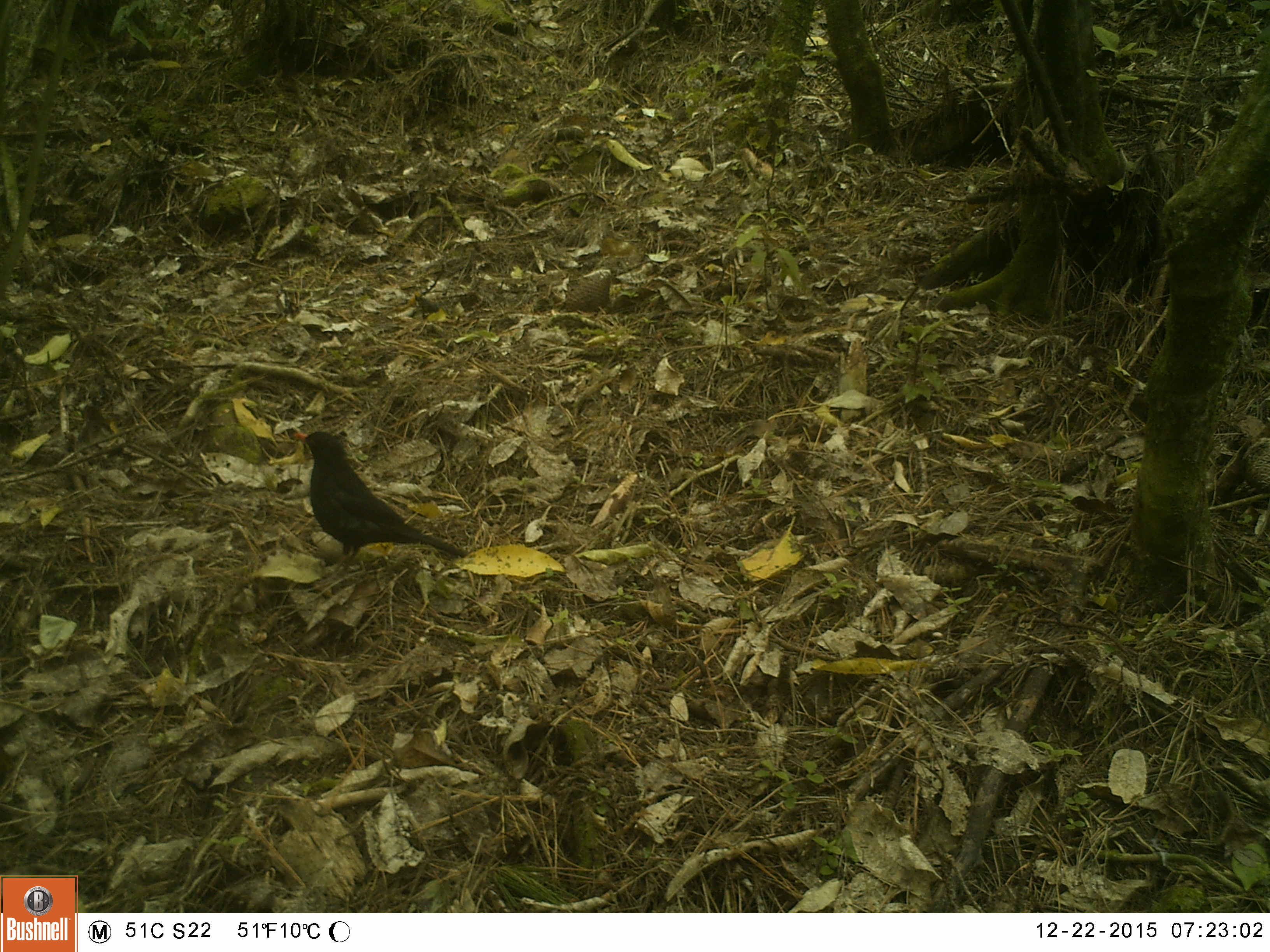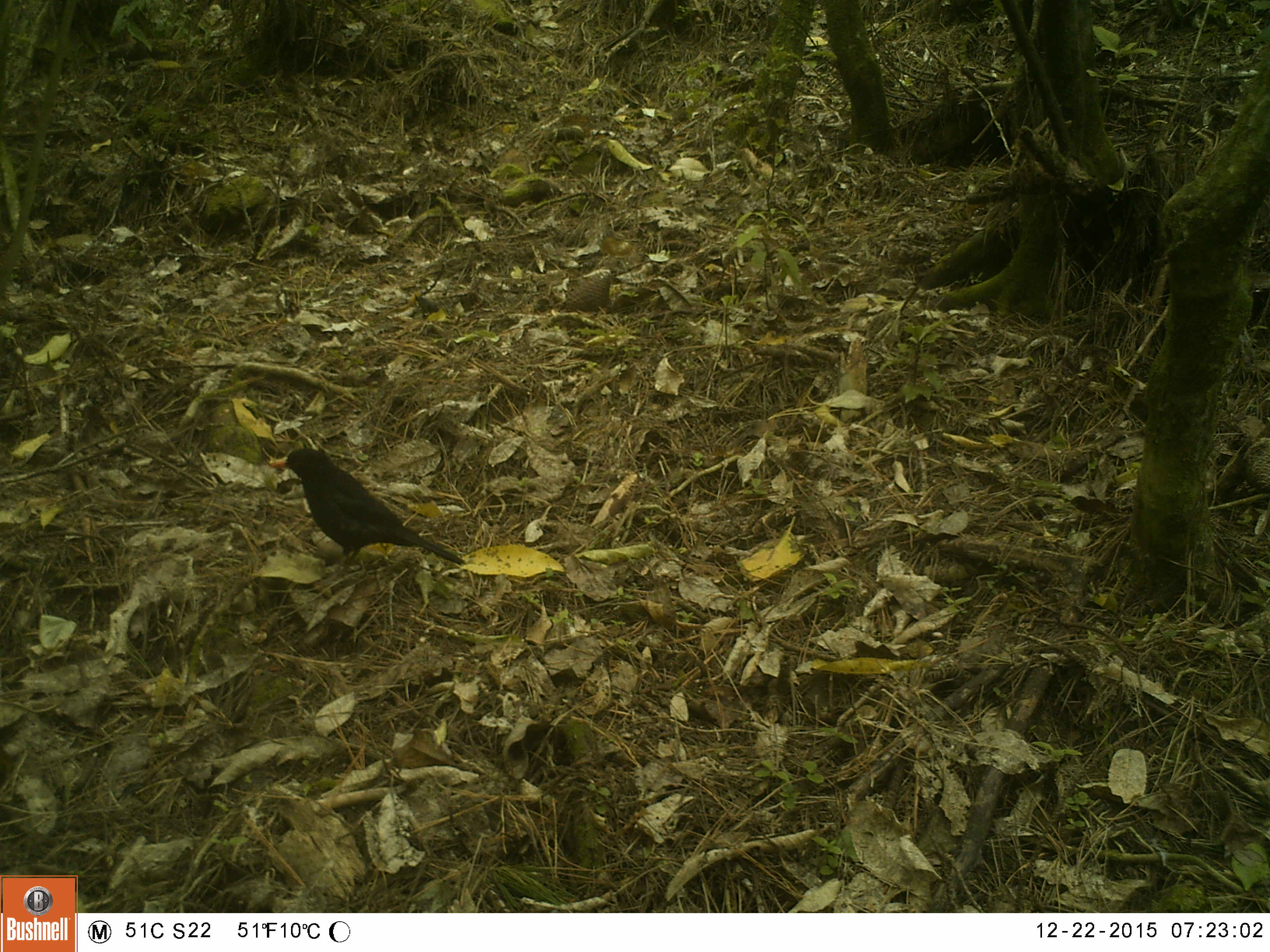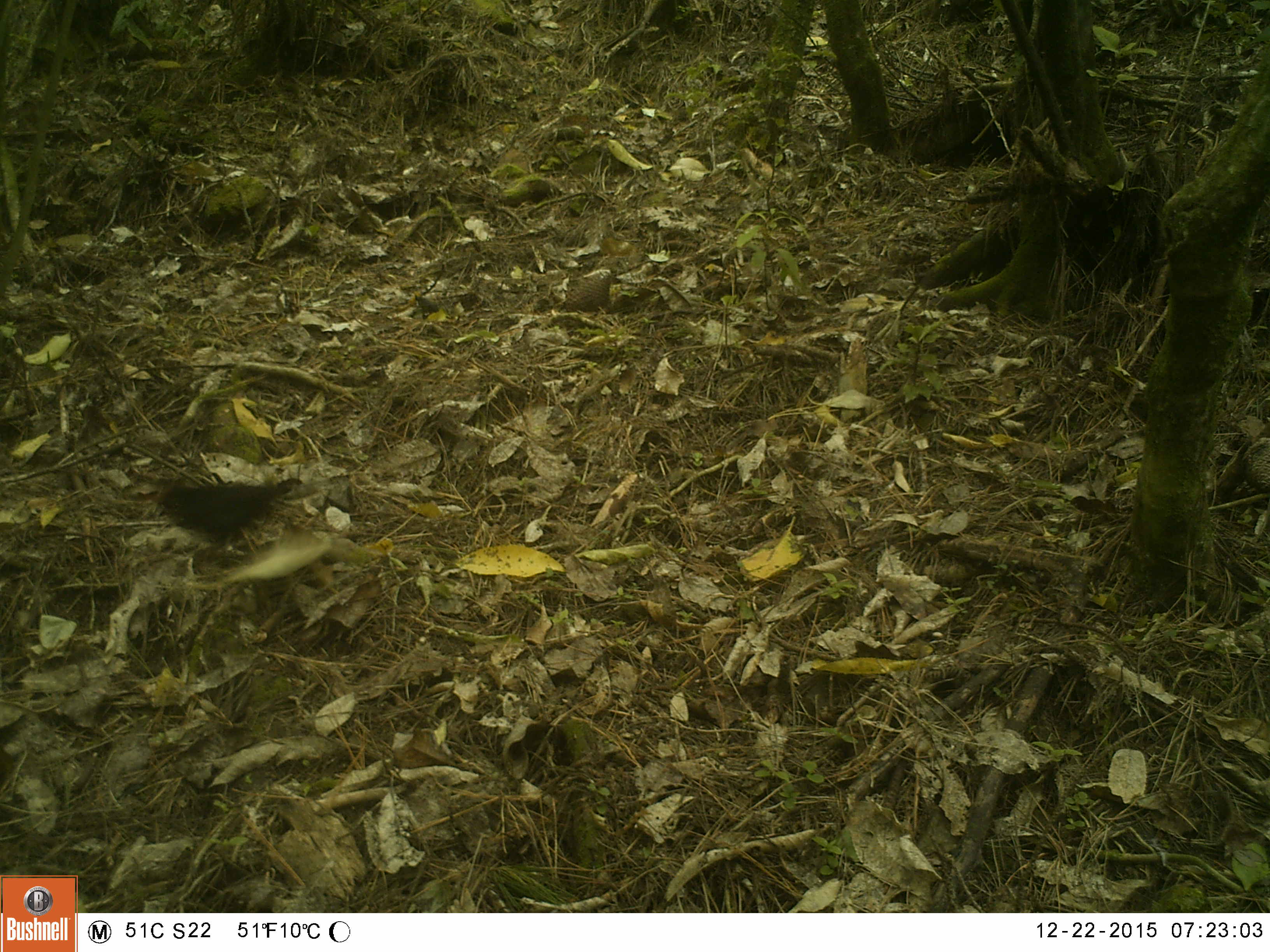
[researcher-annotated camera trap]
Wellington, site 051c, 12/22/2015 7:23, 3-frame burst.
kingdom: Animalia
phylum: Chordata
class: Aves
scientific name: Aves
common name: bird